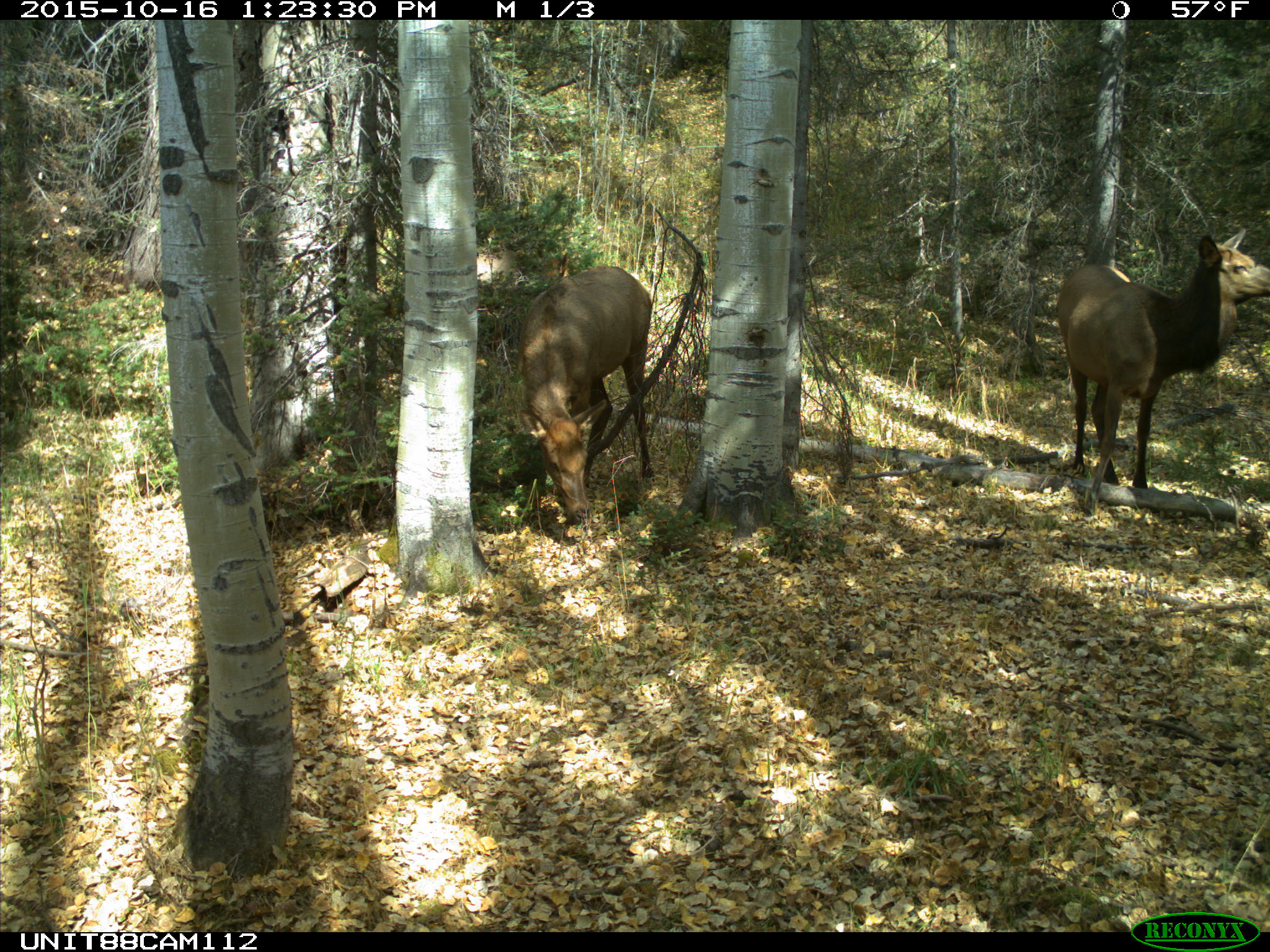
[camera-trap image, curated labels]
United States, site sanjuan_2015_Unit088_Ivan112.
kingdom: Animalia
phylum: Chordata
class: Mammalia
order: Artiodactyla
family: Cervidae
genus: Cervus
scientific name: Cervus elaphus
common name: red deer